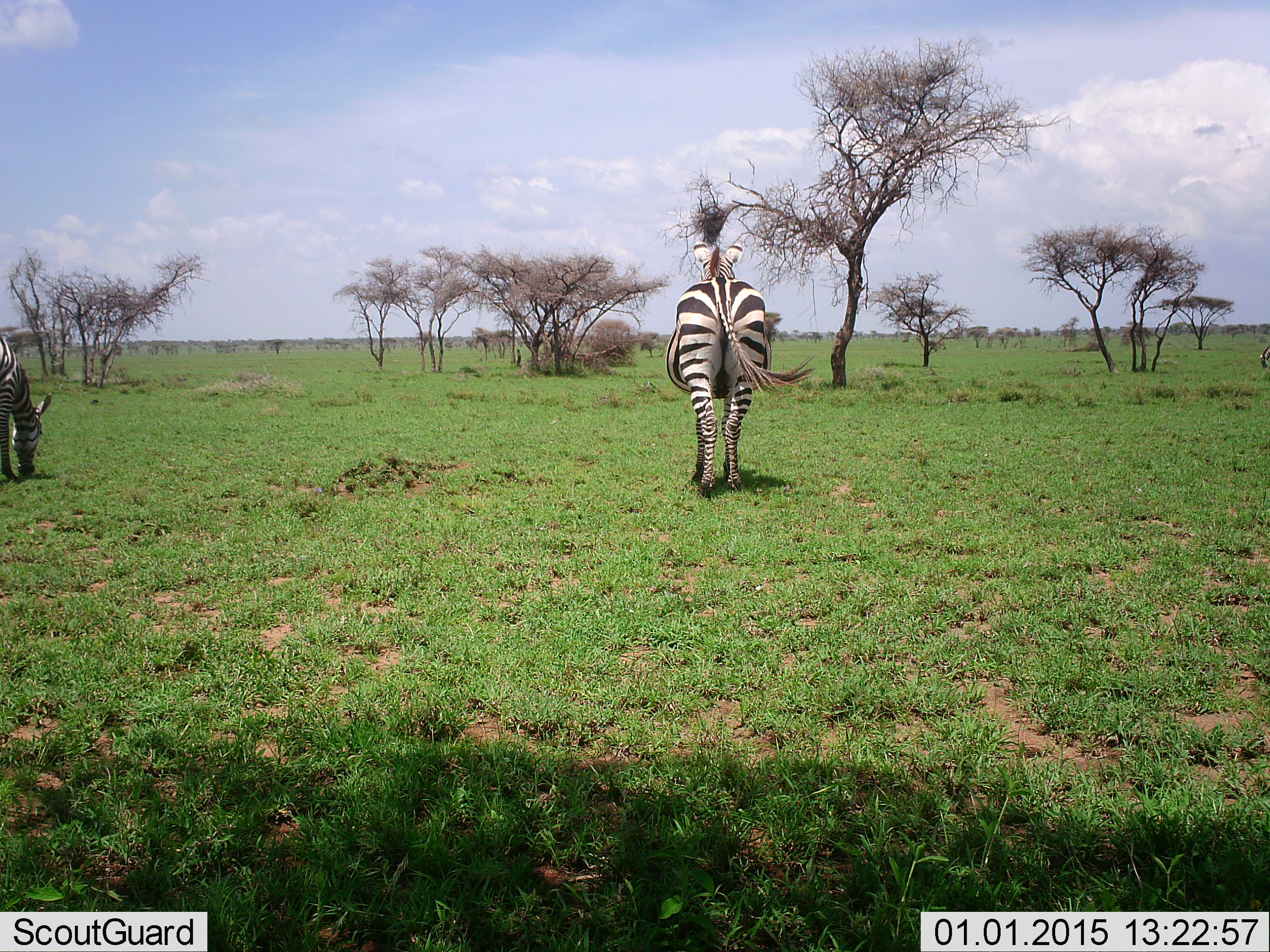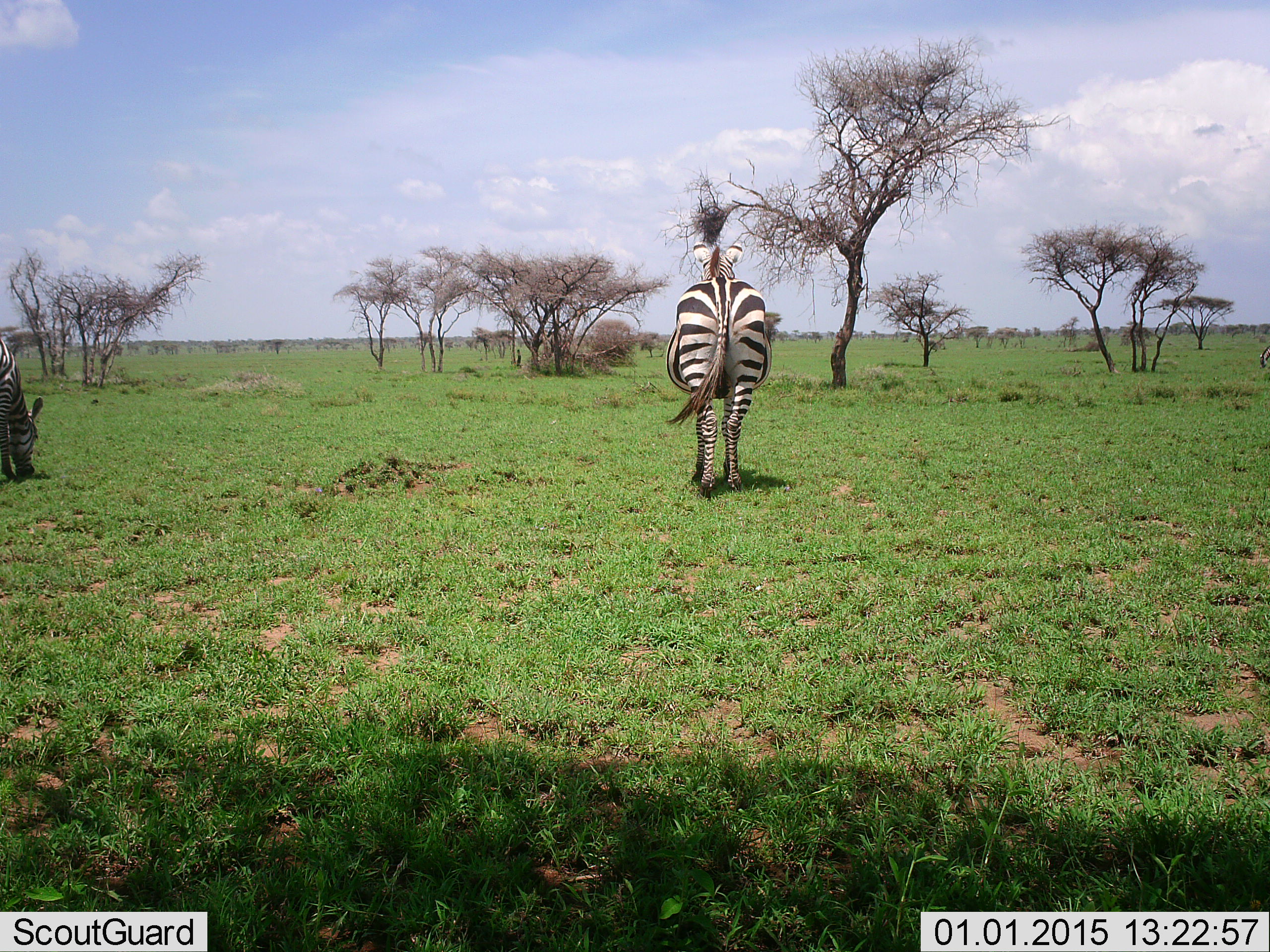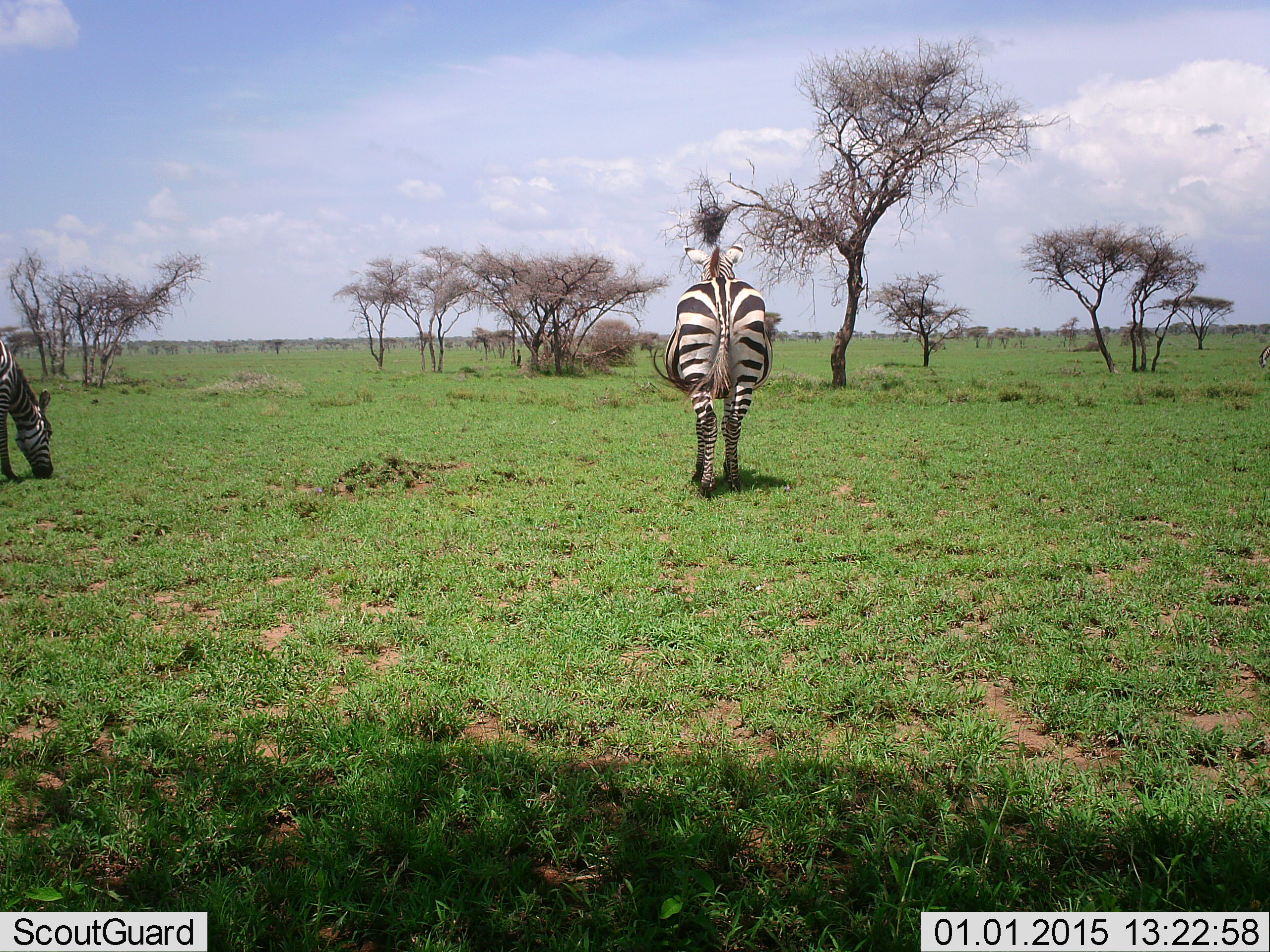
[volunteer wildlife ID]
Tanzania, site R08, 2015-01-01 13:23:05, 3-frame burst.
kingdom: Animalia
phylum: Chordata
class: Mammalia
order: Perissodactyla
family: Equidae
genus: Equus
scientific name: Equus quagga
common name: plains zebra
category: zebra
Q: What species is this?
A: Zebra (plains zebra) (Equus quagga).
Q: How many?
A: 2.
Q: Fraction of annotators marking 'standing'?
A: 70%.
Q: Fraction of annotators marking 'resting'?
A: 0%.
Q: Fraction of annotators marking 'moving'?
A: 30%.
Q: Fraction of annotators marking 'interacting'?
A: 0%.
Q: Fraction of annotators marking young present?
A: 0%.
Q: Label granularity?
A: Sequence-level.